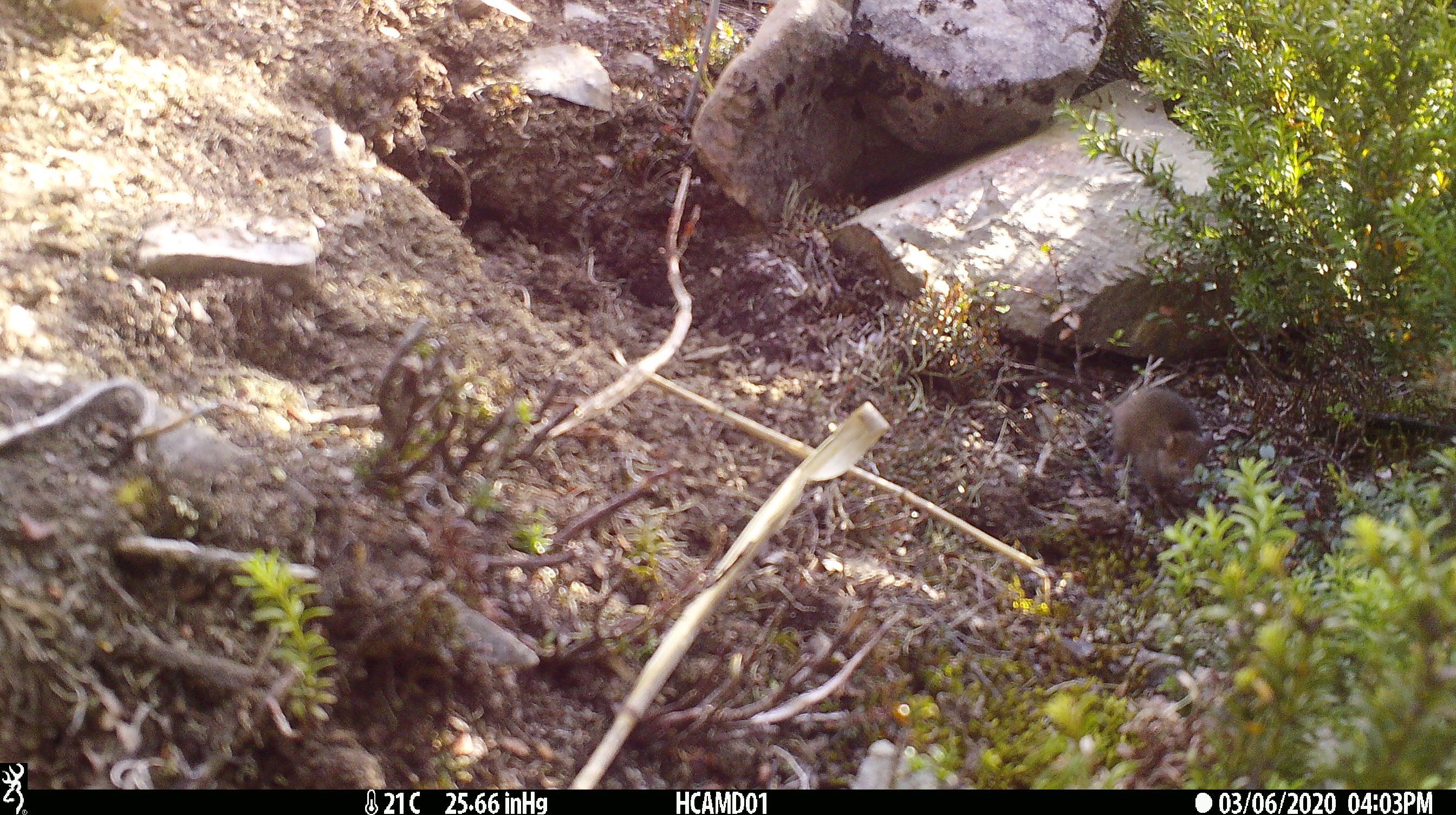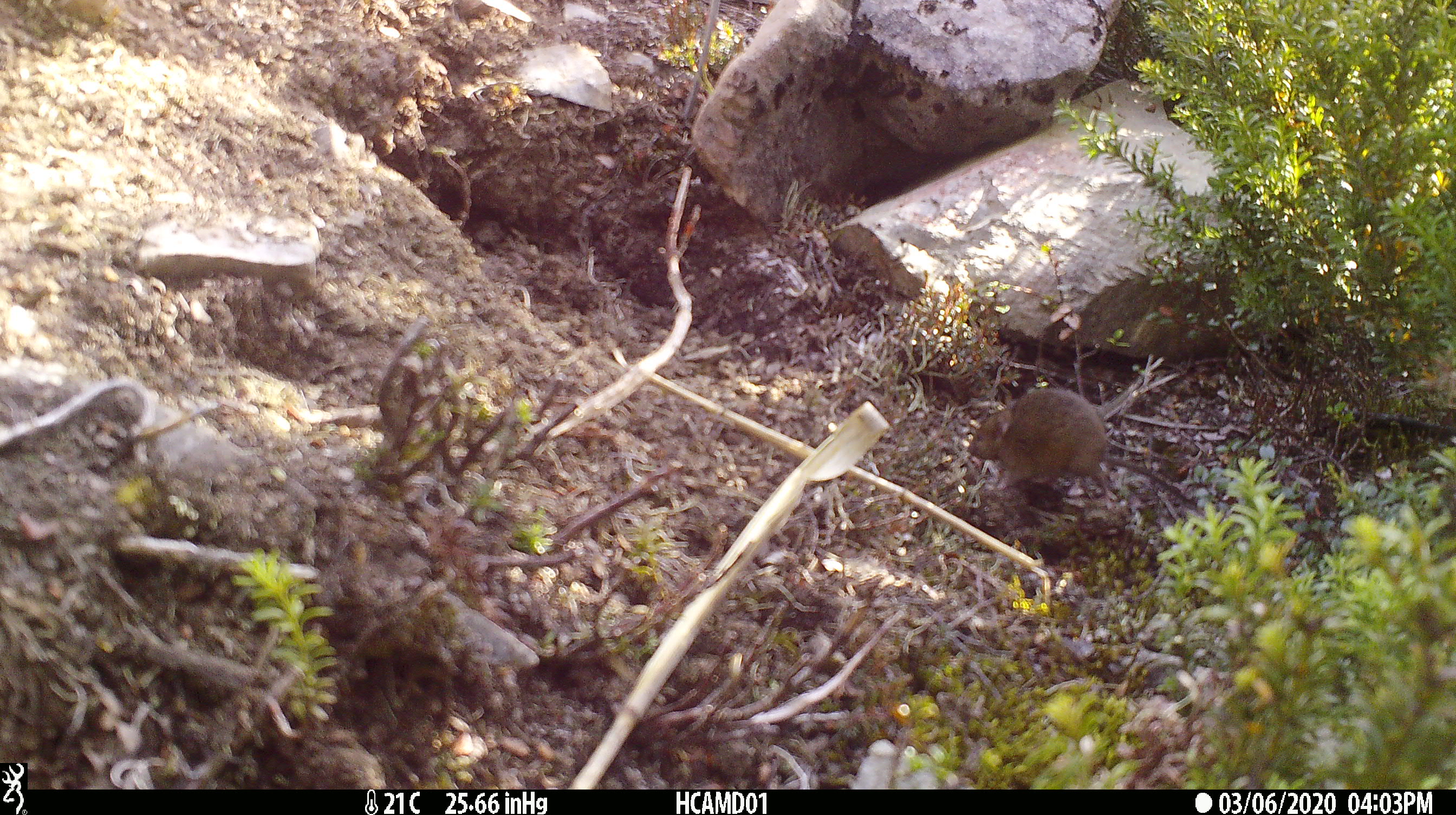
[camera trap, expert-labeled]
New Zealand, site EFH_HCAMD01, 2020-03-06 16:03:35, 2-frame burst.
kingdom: Animalia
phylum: Chordata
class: Mammalia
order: Rodentia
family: Muridae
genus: Mus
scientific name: Mus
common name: mouse